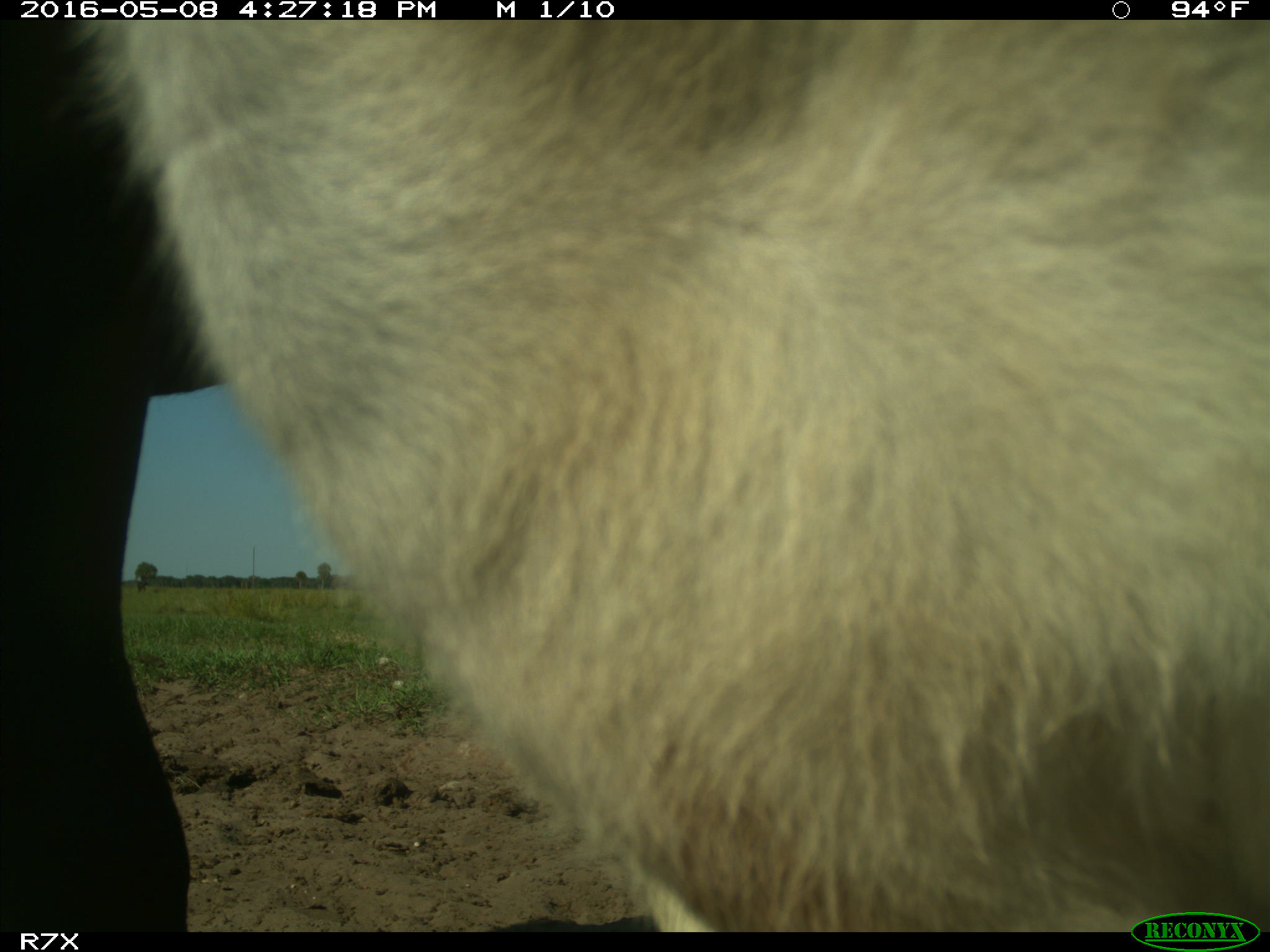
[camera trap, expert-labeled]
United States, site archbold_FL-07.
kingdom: Animalia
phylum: Chordata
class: Mammalia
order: Artiodactyla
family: Bovidae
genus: Bos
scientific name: Bos taurus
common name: domestic cow